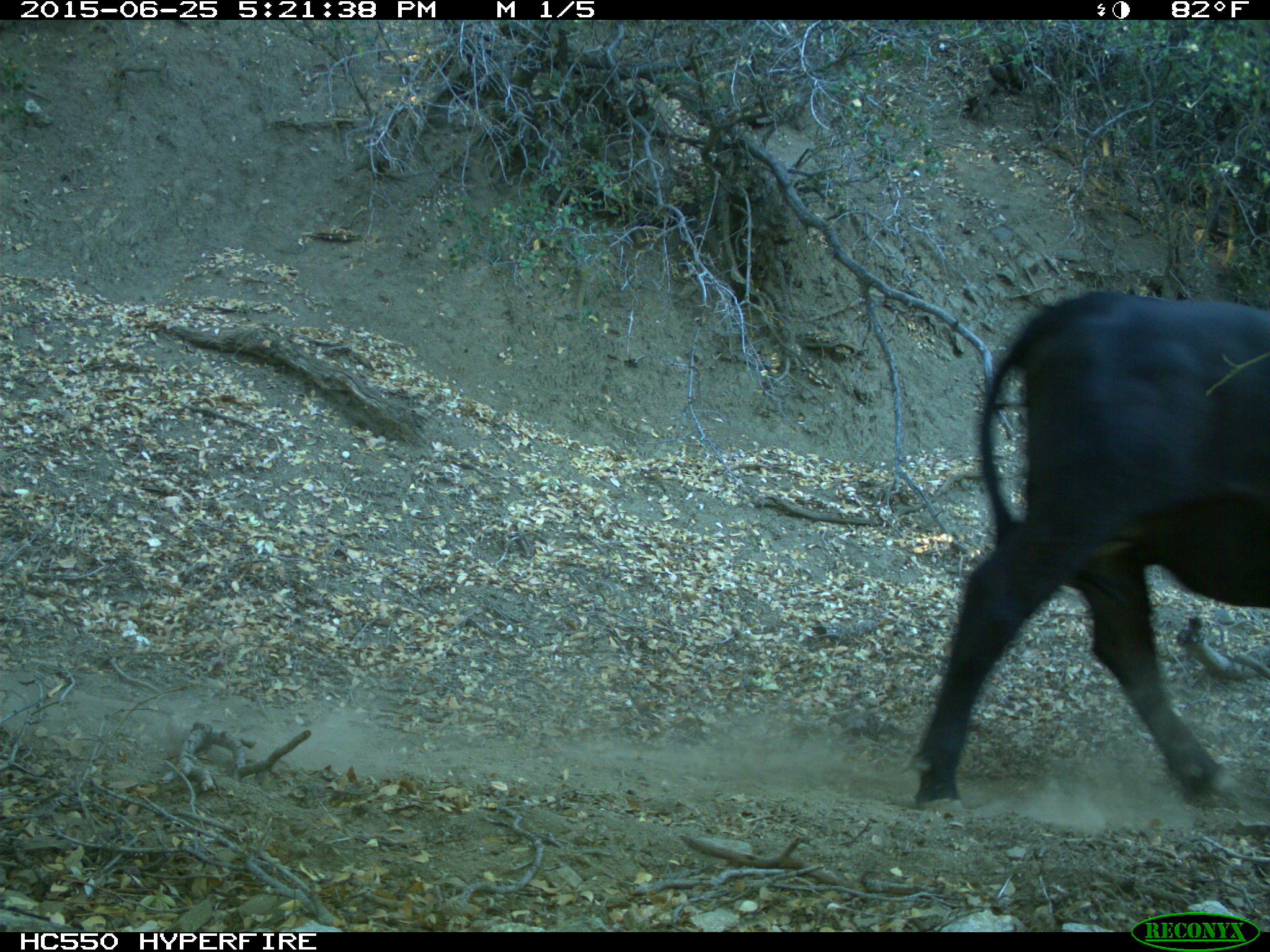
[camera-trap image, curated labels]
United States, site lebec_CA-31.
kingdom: Animalia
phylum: Chordata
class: Mammalia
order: Artiodactyla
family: Bovidae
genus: Bos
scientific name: Bos taurus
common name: domestic cow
Bos taurus (domestic cow).